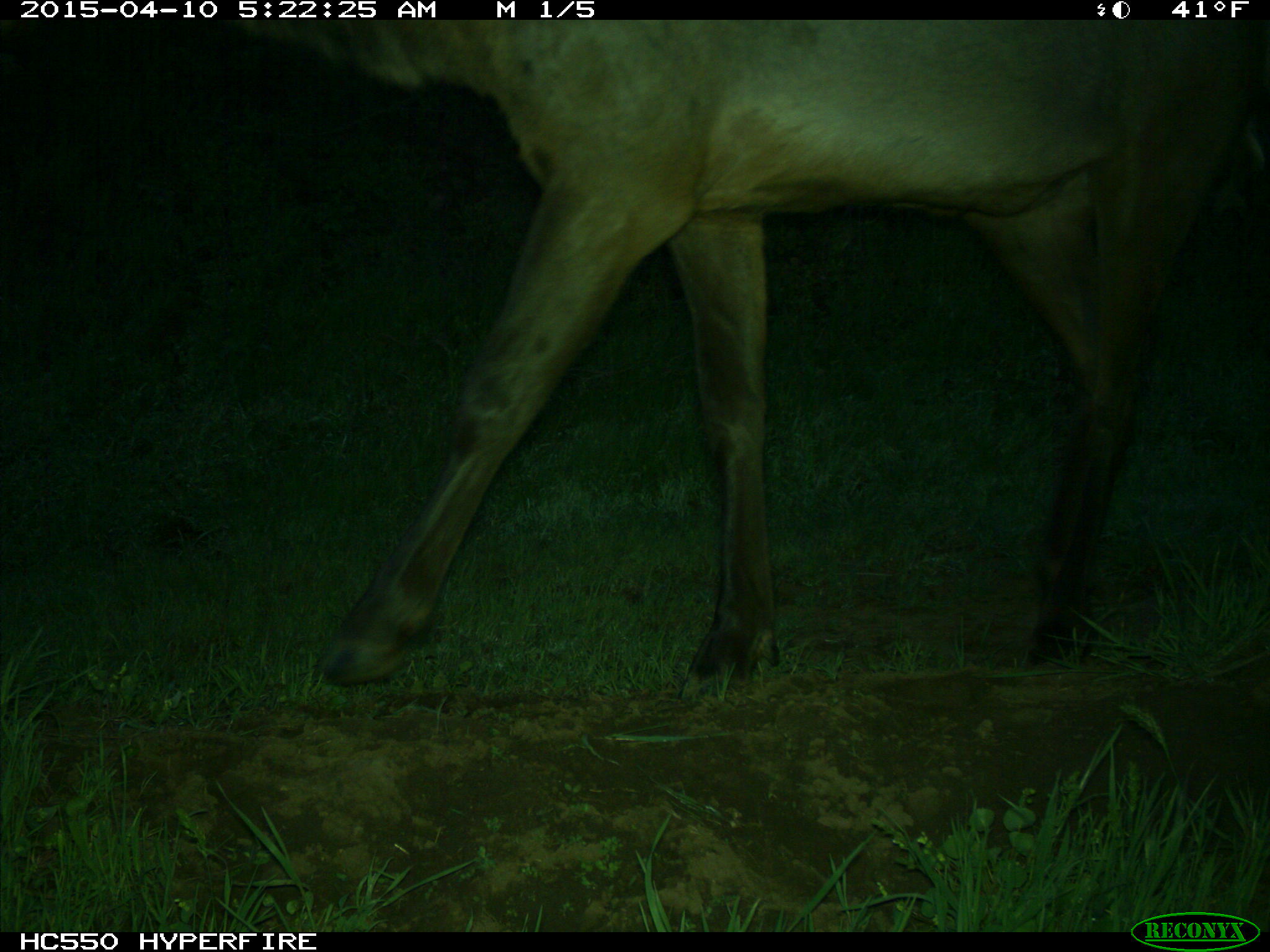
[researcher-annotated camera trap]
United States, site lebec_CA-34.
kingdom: Animalia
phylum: Chordata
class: Mammalia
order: Artiodactyla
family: Cervidae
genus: Cervus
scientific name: Cervus canadensis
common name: elk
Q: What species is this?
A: Cervus canadensis (elk).